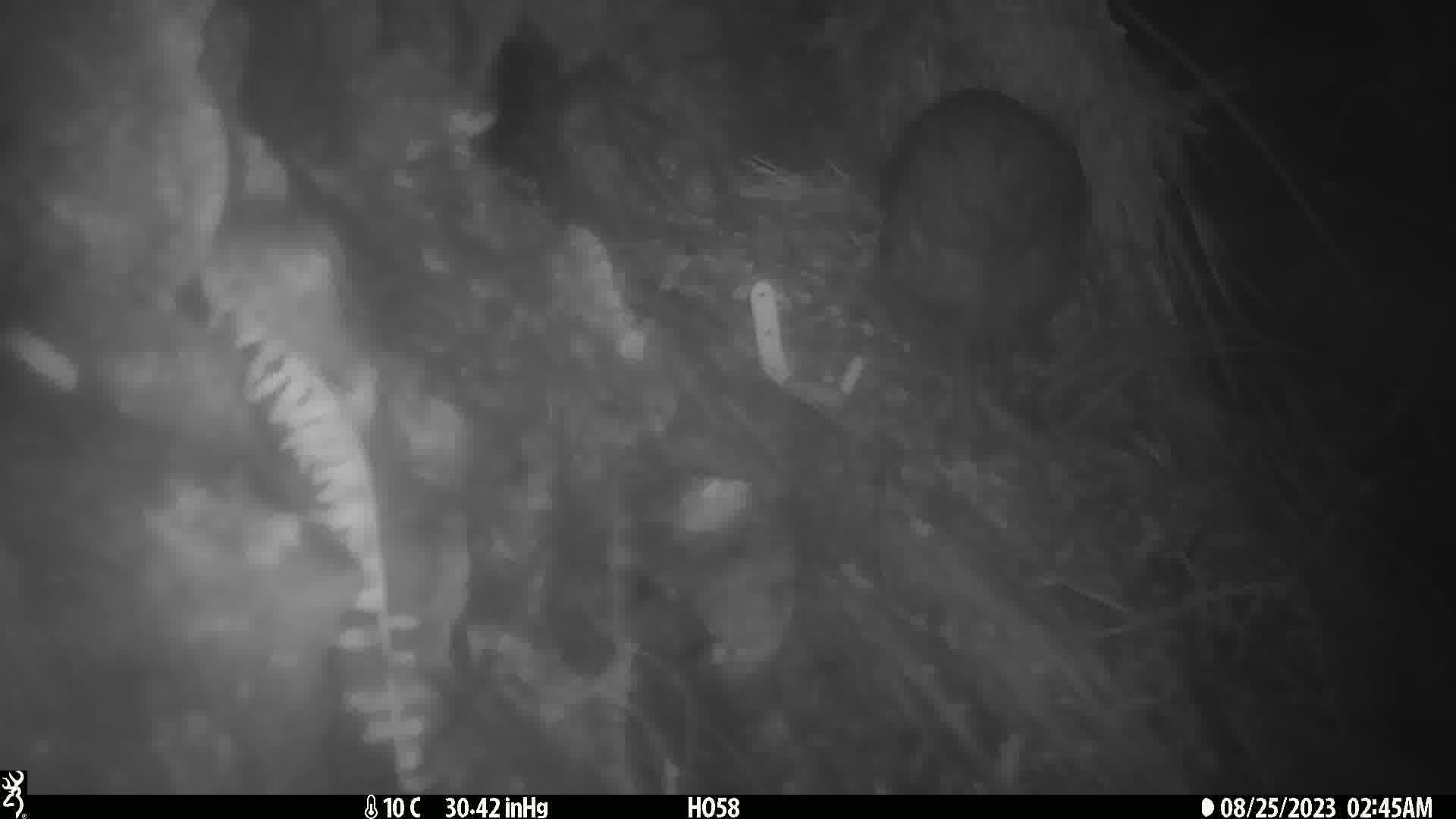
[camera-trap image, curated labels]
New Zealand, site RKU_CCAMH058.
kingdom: Animalia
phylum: Chordata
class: Aves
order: Apterygiformes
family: Apterygidae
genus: Apteryx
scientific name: Apteryx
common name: kiwi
Kiwi (Apteryx).